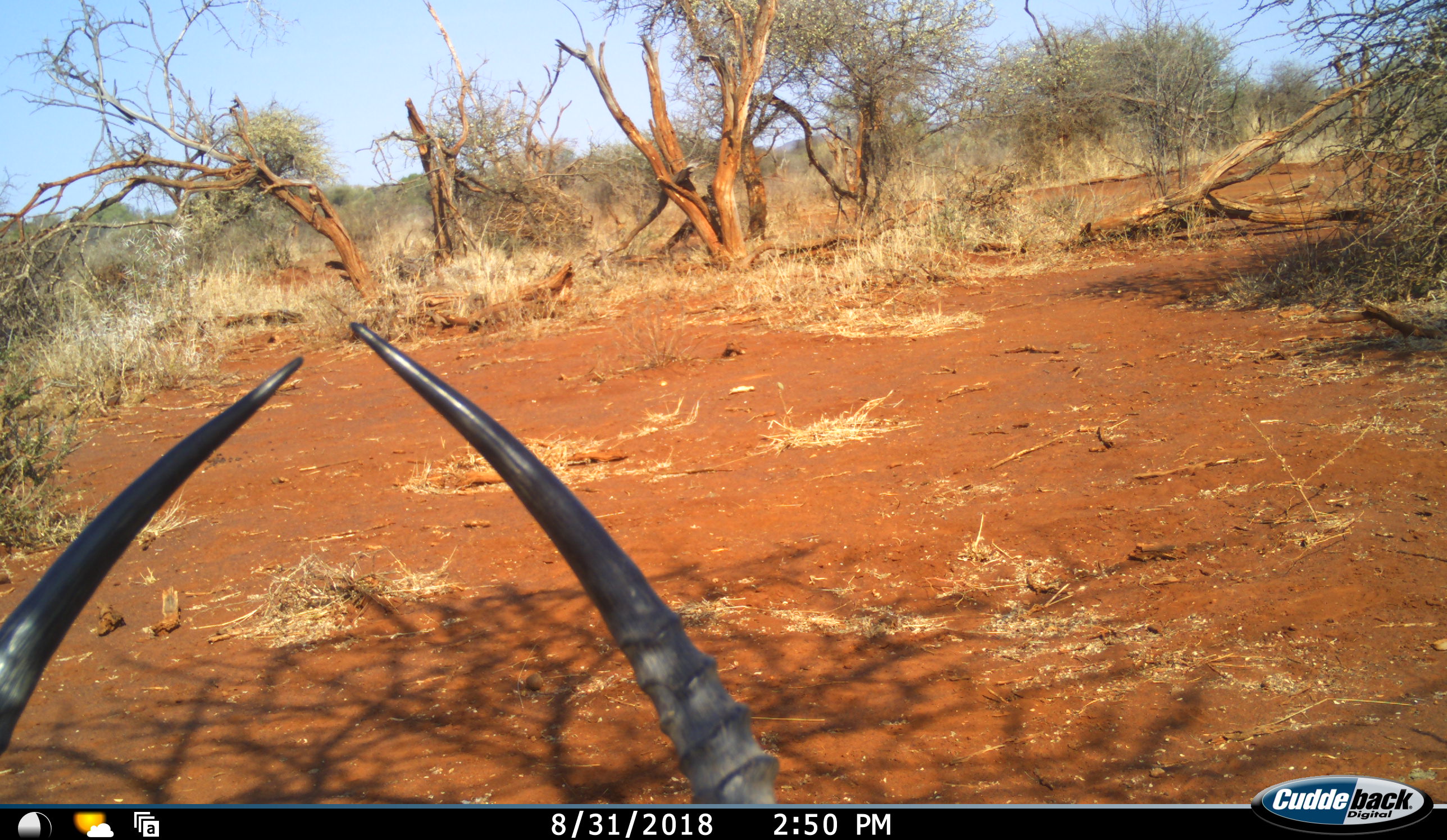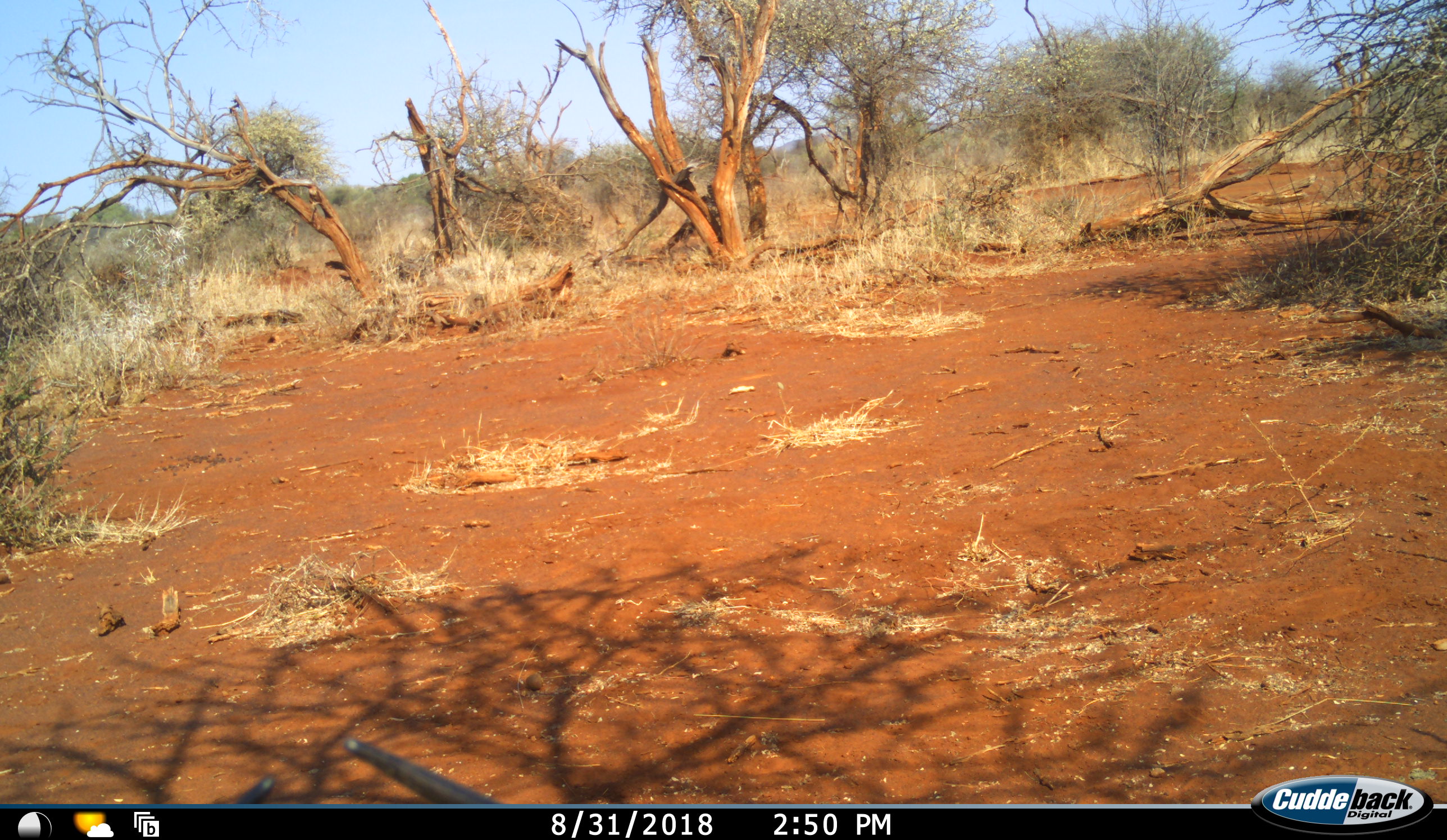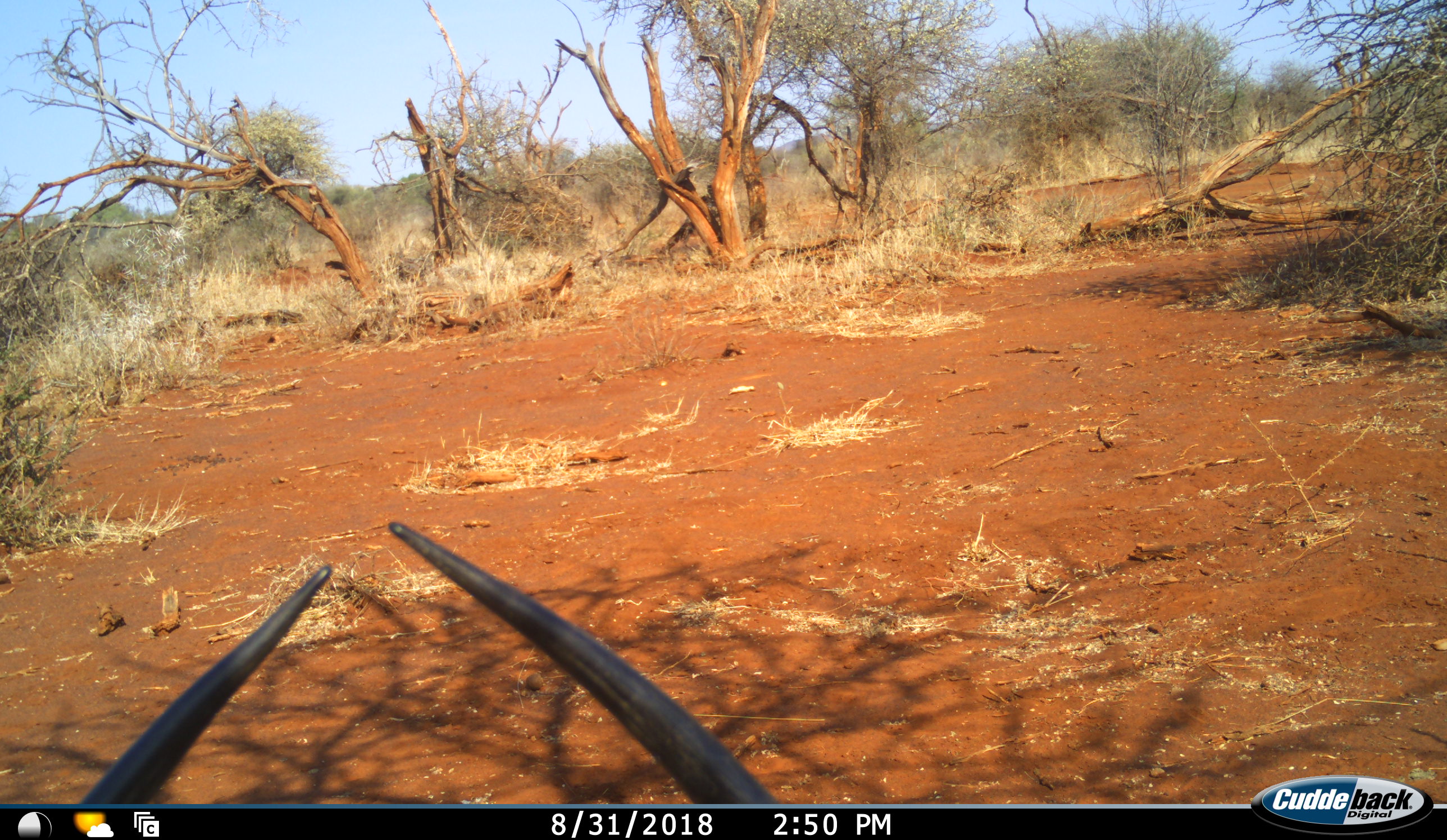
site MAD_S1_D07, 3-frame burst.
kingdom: Animalia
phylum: Chordata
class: Mammalia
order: Artiodactyla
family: Bovidae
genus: Aepyceros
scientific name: Aepyceros melampus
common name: impala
Impala (Aepyceros melampus), count 1. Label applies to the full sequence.